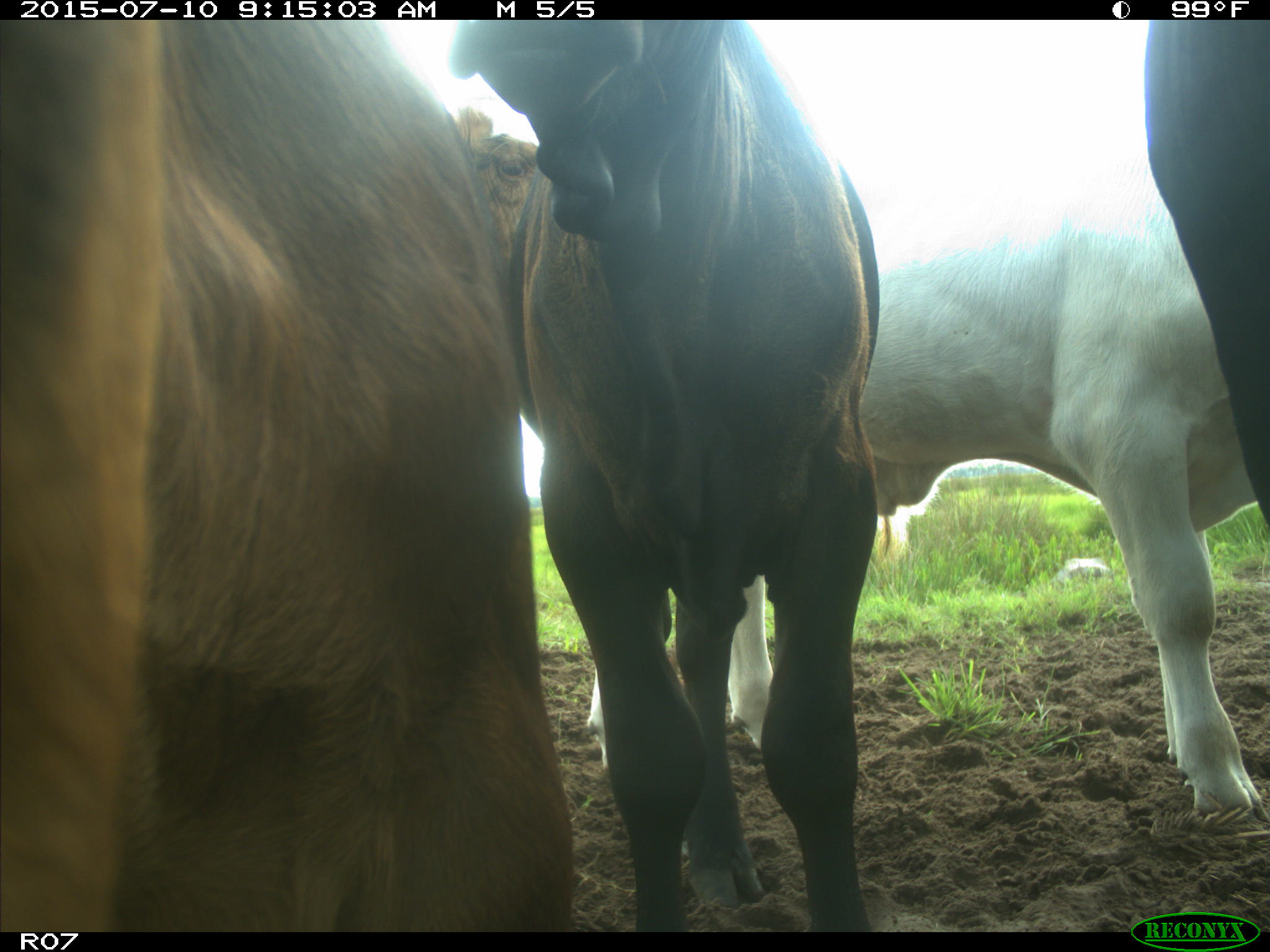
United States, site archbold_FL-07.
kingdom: Animalia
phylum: Chordata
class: Mammalia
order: Artiodactyla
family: Bovidae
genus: Bos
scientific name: Bos taurus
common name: domestic cow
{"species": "Bos taurus (domestic cow)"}